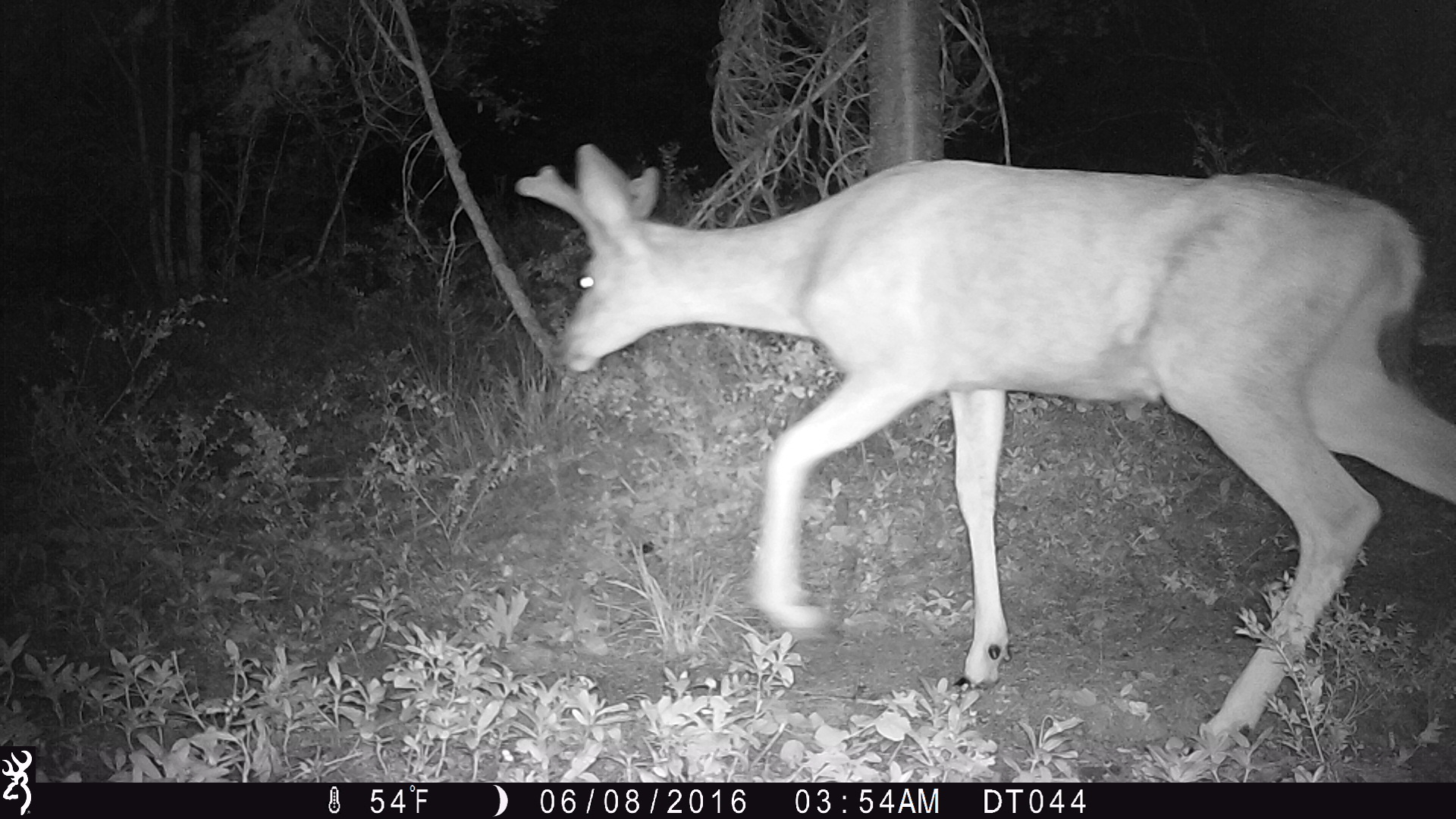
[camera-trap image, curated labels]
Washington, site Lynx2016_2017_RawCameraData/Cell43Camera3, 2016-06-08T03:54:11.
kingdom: Animalia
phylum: Chordata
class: Mammalia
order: Artiodactyla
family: Cervidae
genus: Odocoileus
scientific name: Odocoileus hemionus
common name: mule deer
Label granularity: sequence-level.